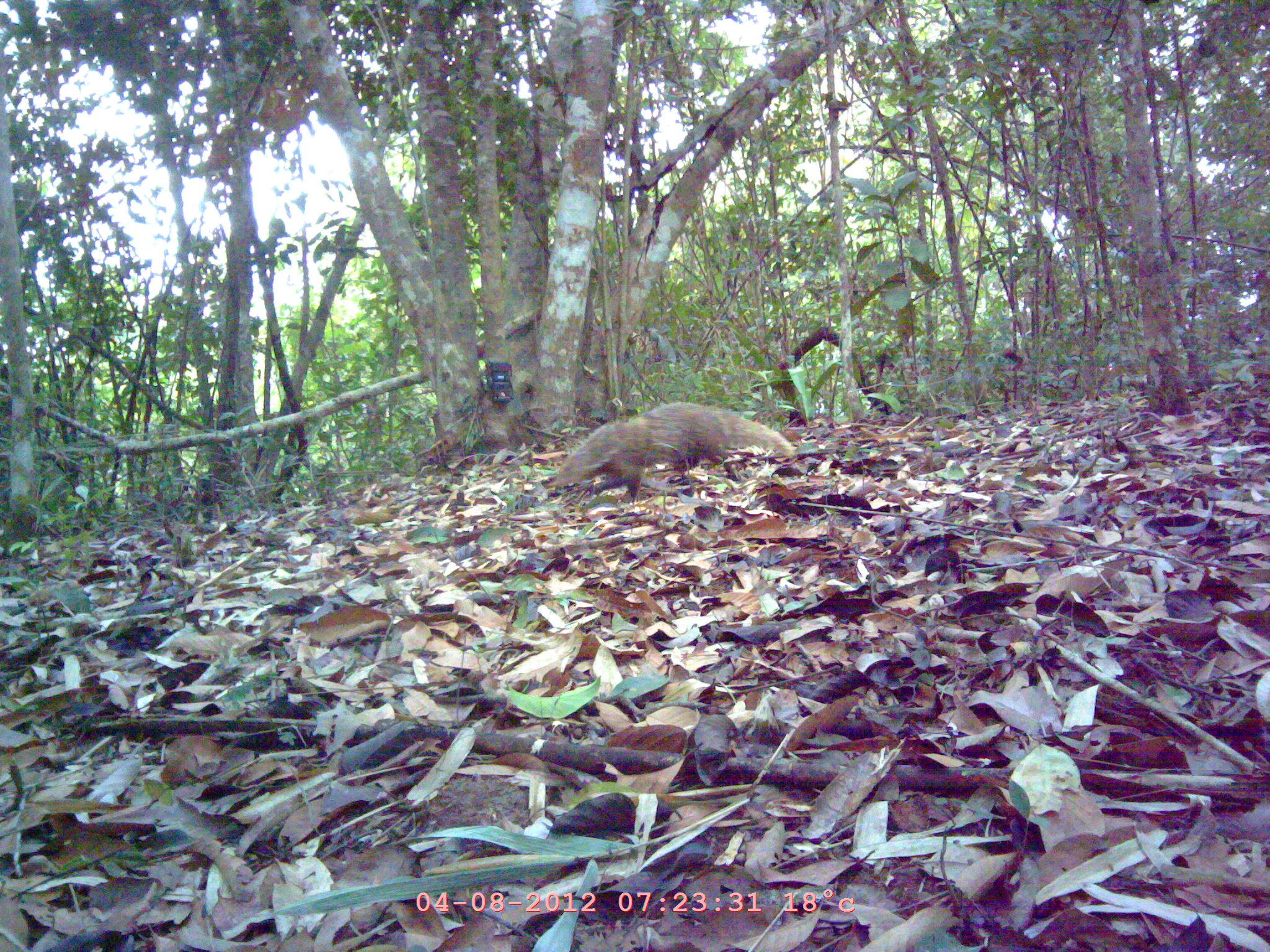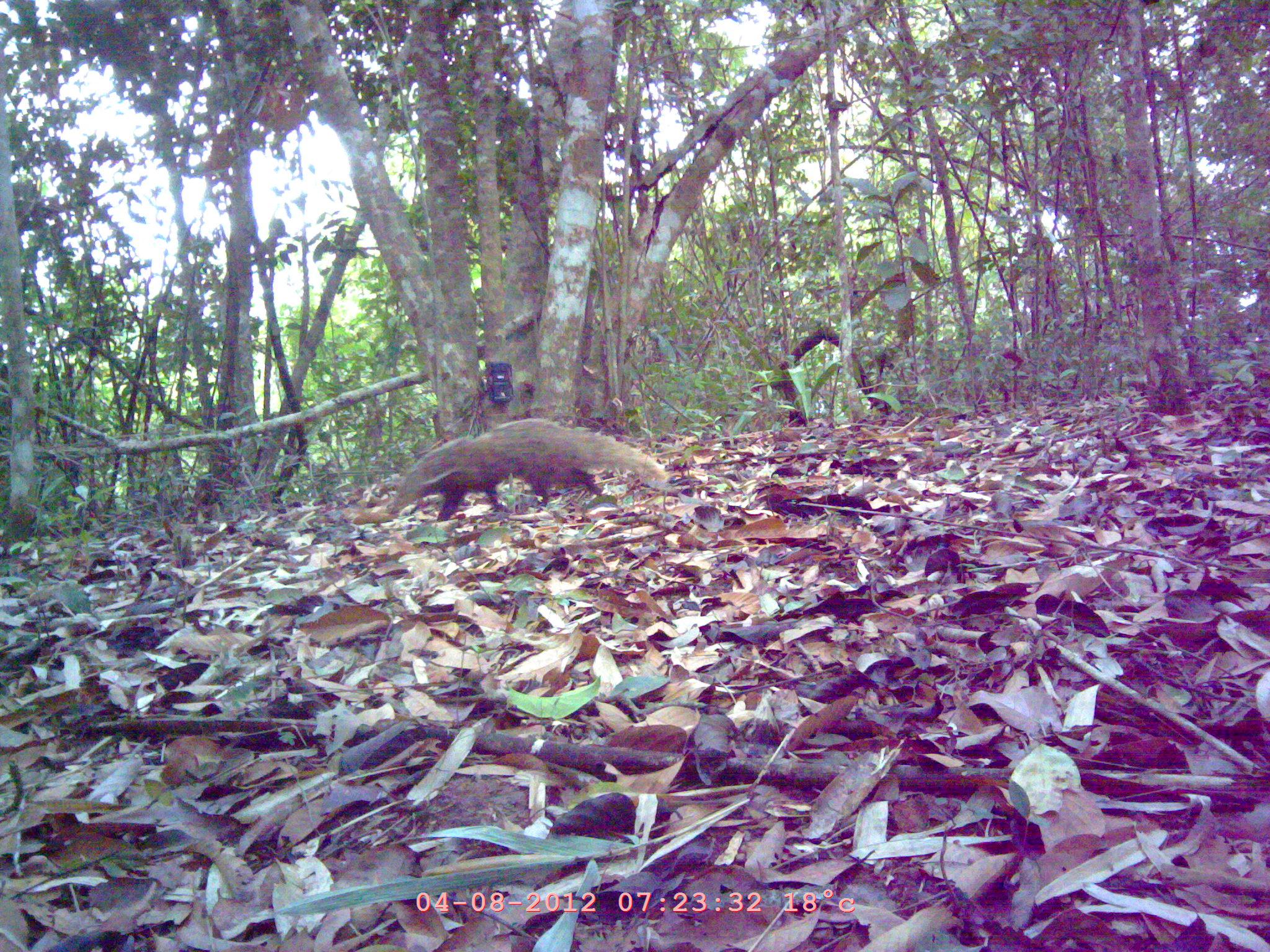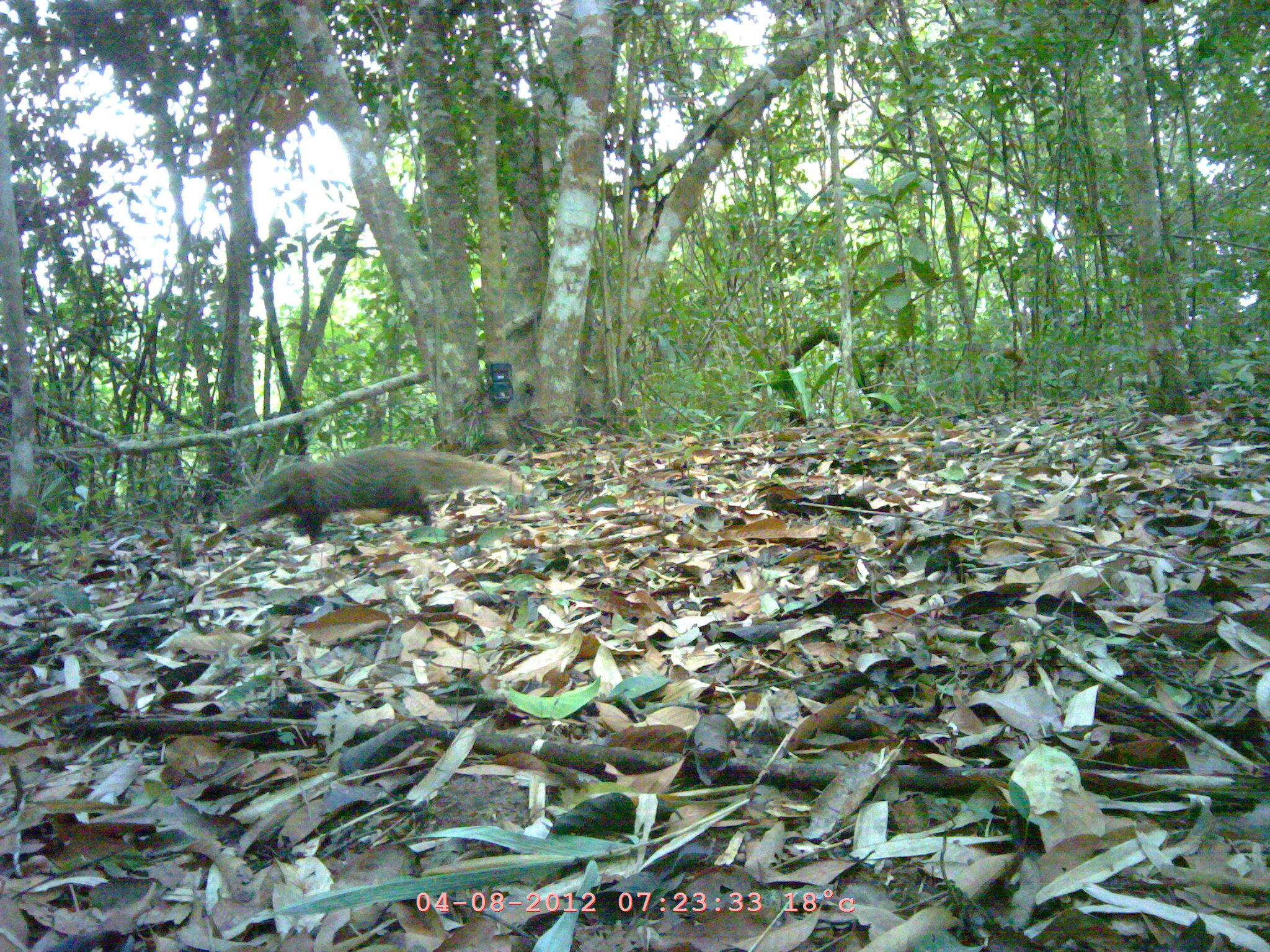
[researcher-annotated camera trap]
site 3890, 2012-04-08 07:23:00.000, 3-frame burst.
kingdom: Animalia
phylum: Chordata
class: Mammalia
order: Carnivora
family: Herpestidae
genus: Urva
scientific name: Urva urva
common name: crab-eating mongoose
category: herpestes urva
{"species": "herpestes urva (crab-eating mongoose) (Urva urva)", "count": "1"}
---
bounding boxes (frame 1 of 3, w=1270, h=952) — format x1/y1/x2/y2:
herpestes urva: 542/401/796/502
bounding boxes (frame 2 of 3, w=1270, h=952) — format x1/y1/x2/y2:
herpestes urva: 388/415/673/521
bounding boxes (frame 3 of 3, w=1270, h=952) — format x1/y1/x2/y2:
herpestes urva: 229/444/534/550